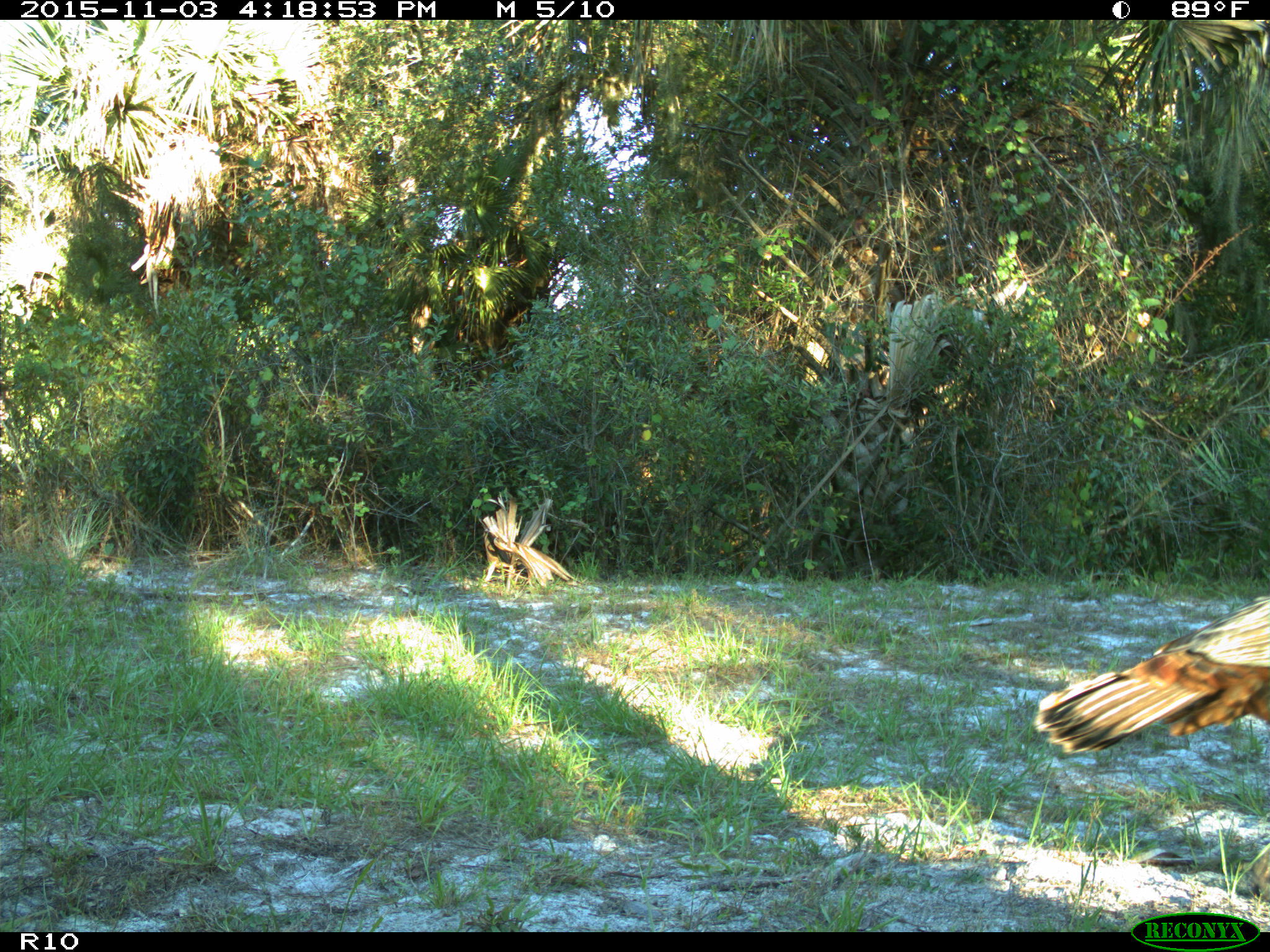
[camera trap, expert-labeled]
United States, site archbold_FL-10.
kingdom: Animalia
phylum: Chordata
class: Aves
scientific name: Aves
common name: birds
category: unidentified bird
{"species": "unidentified bird (birds) (Aves)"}